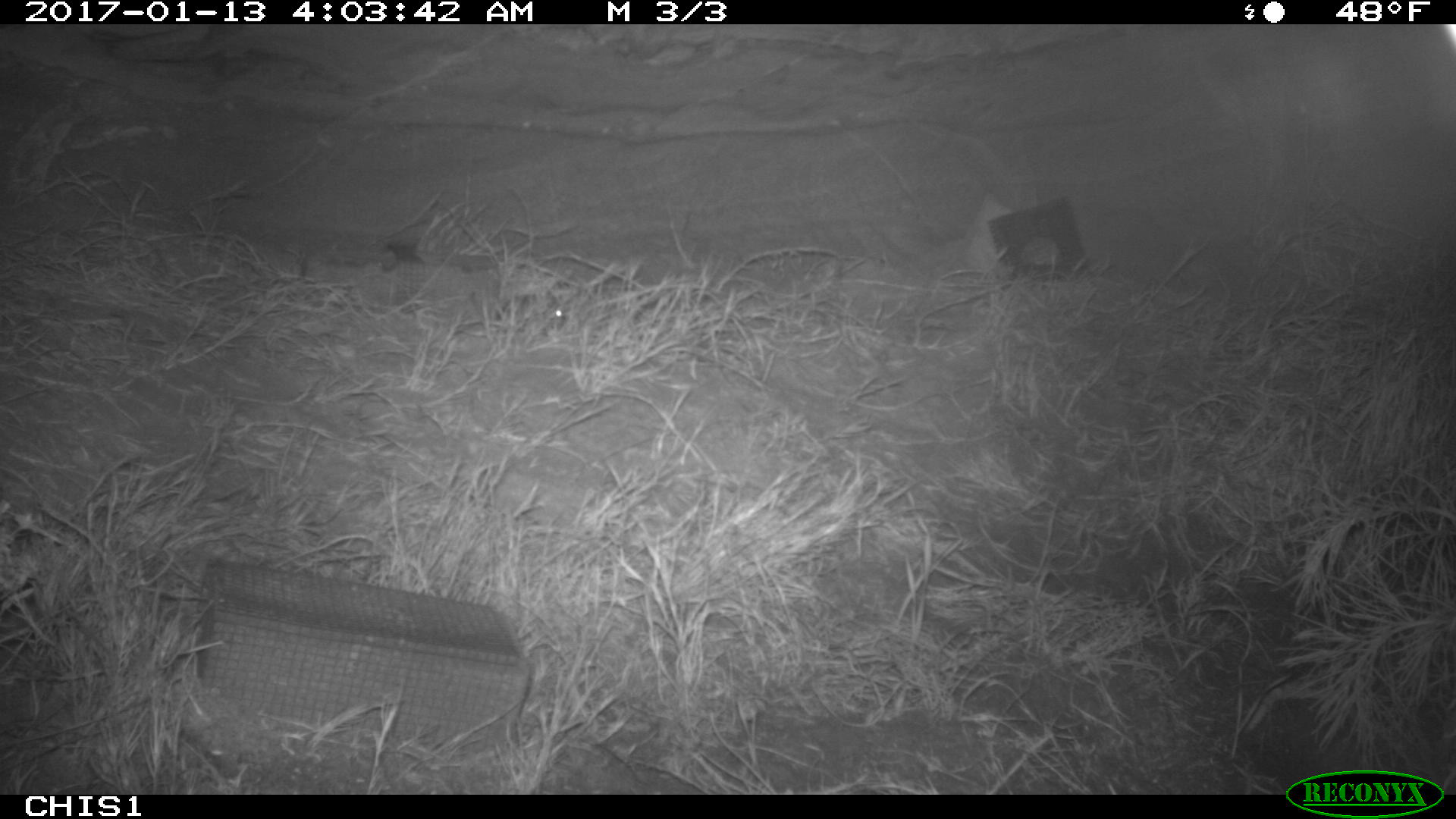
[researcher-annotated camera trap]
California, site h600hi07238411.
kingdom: Animalia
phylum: Chordata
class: Mammalia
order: Rodentia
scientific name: Rodentia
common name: rodent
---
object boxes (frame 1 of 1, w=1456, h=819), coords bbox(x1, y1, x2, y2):
rodent: bbox(520, 291, 563, 328)